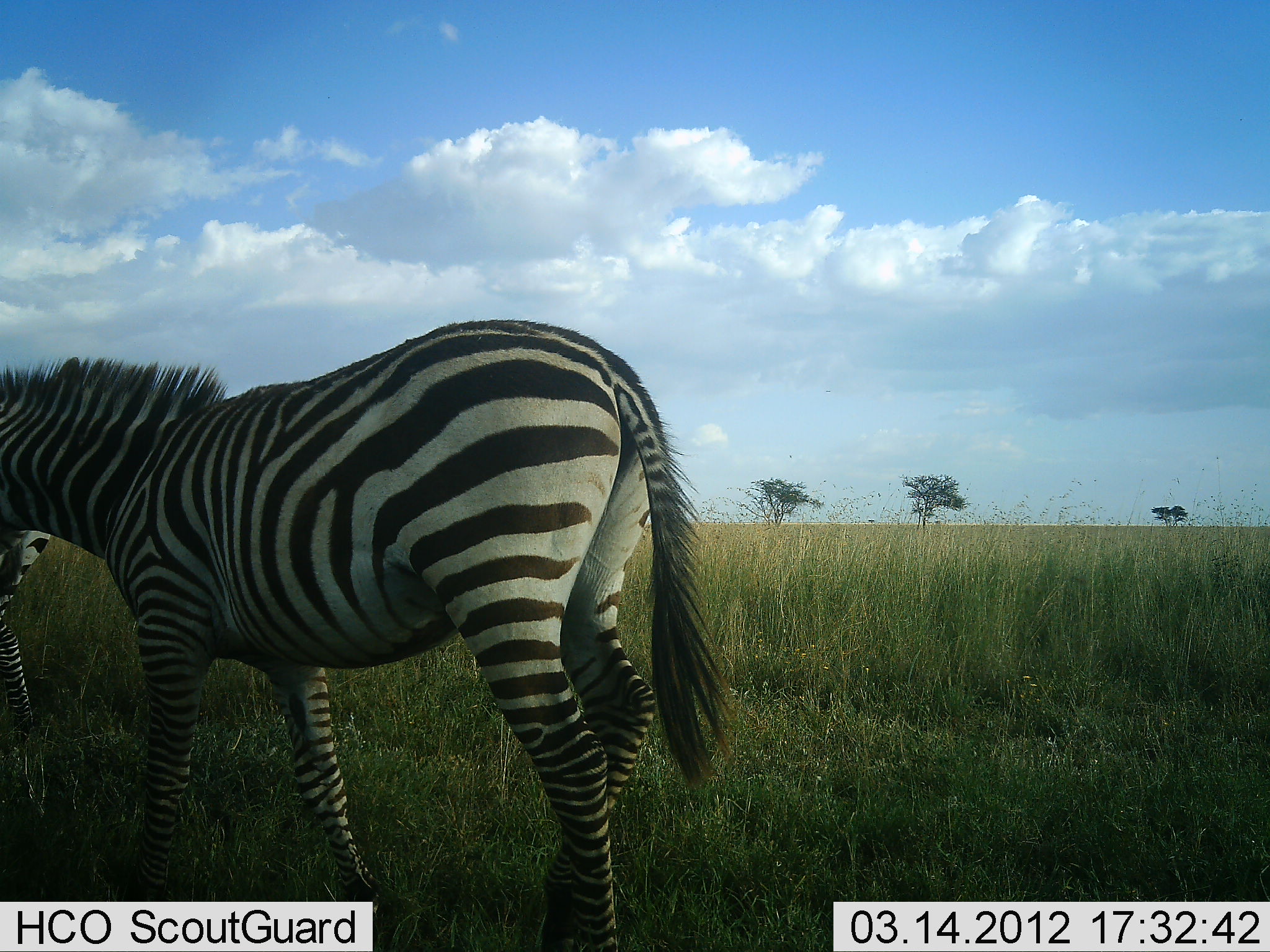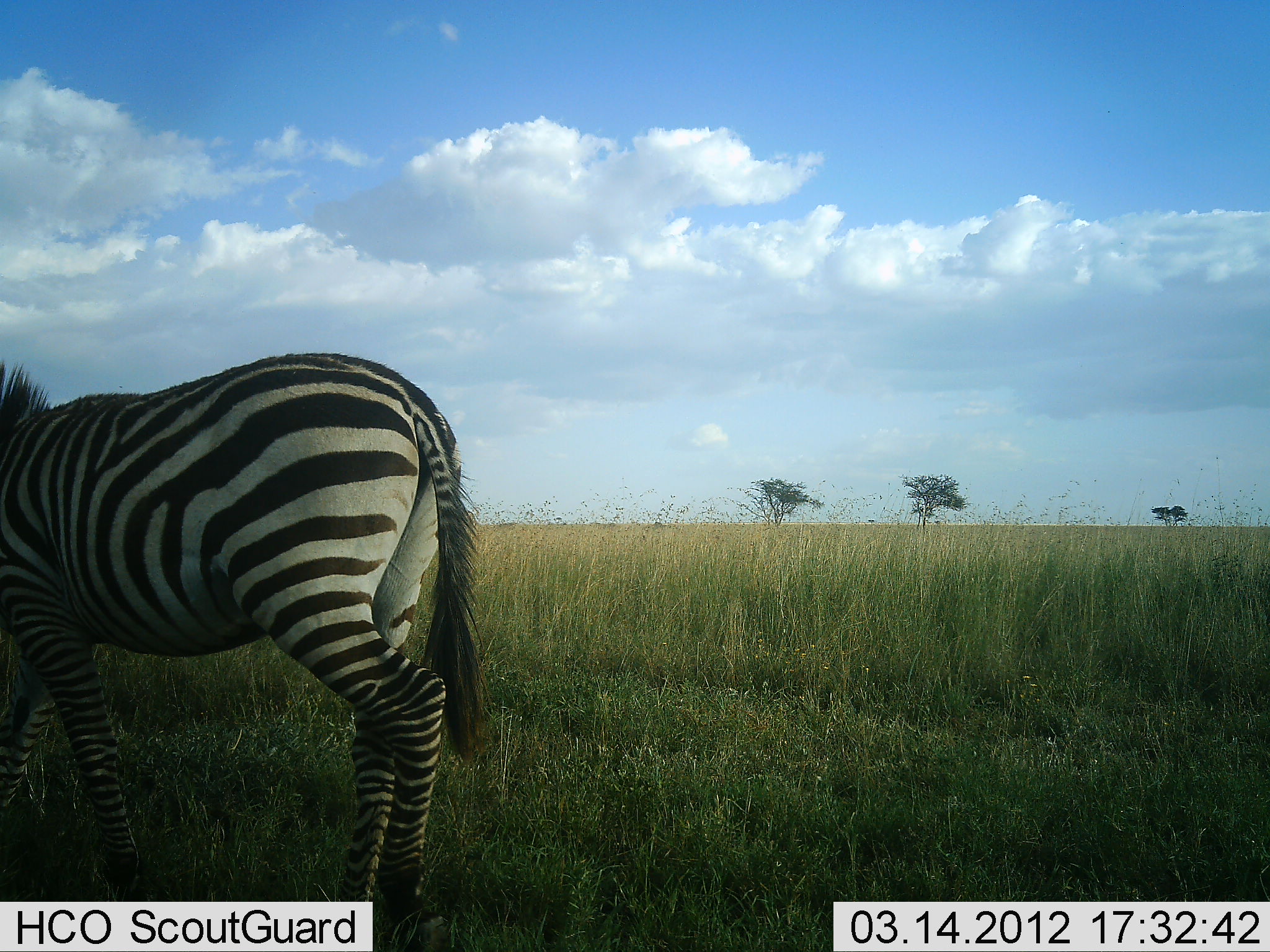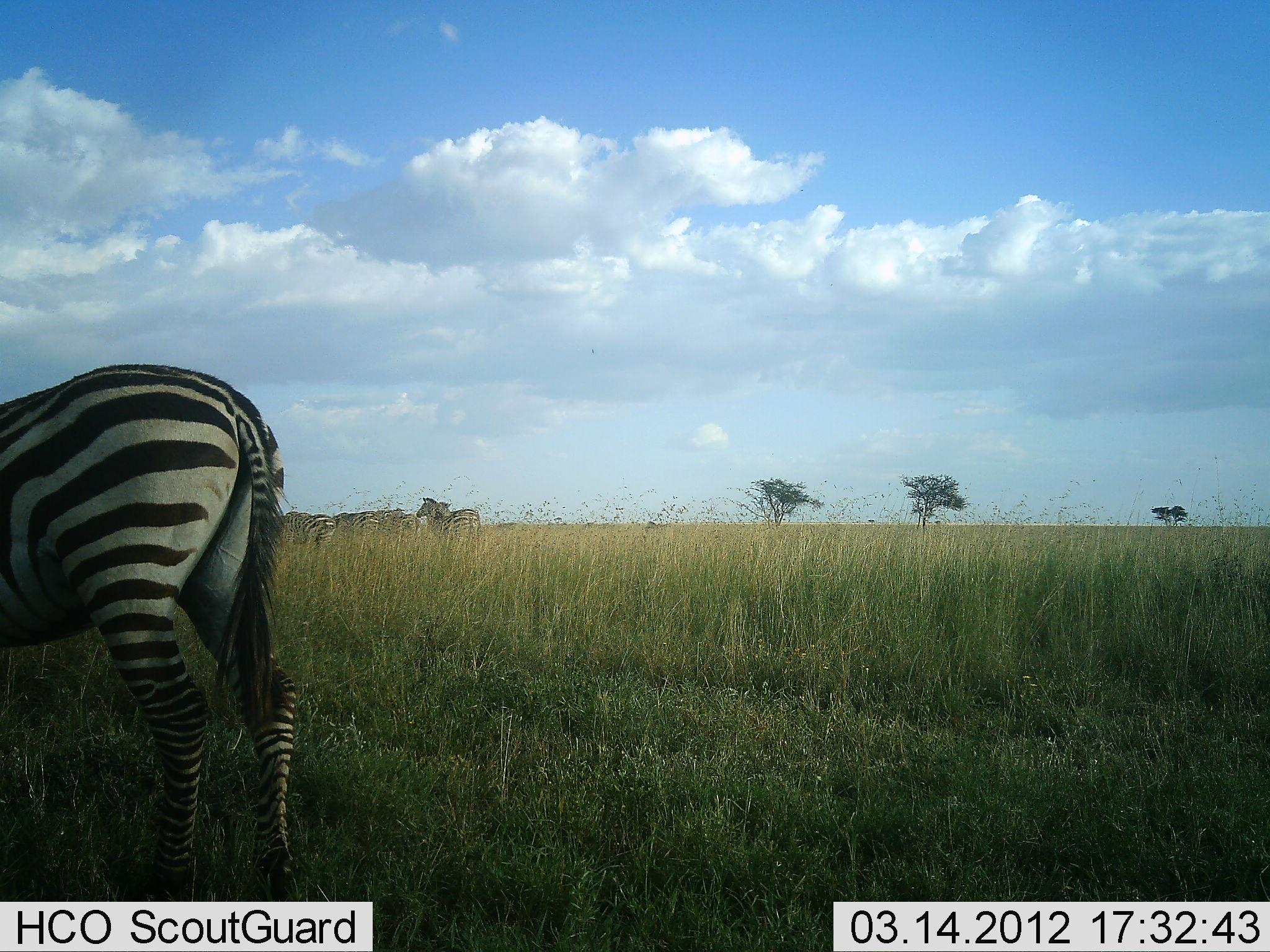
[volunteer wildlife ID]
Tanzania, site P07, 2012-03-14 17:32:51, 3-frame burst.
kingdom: Animalia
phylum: Chordata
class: Mammalia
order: Perissodactyla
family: Equidae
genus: Equus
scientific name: Equus quagga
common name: plains zebra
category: zebra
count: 2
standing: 27%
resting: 0%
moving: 85%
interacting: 0%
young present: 0%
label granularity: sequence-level